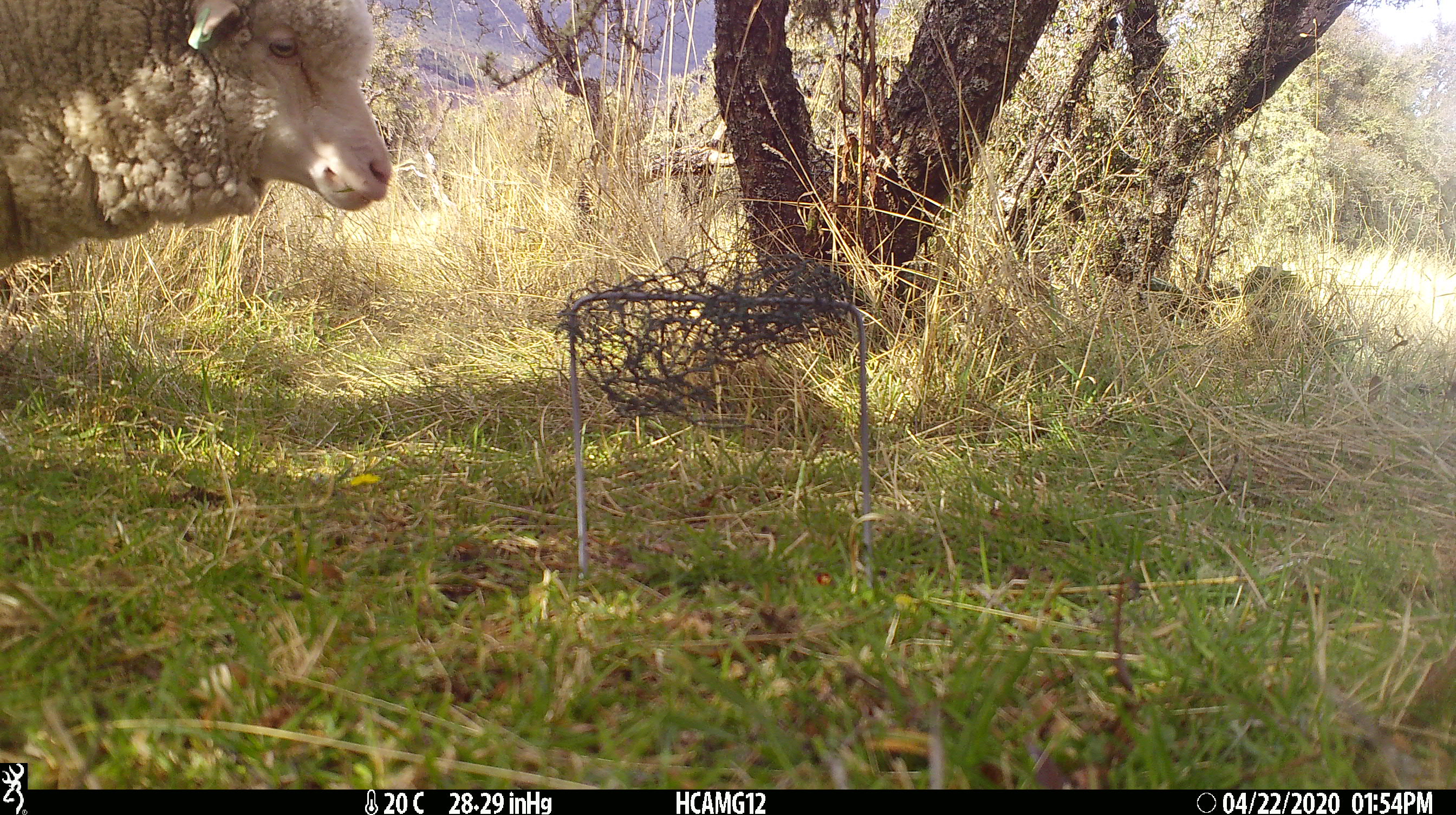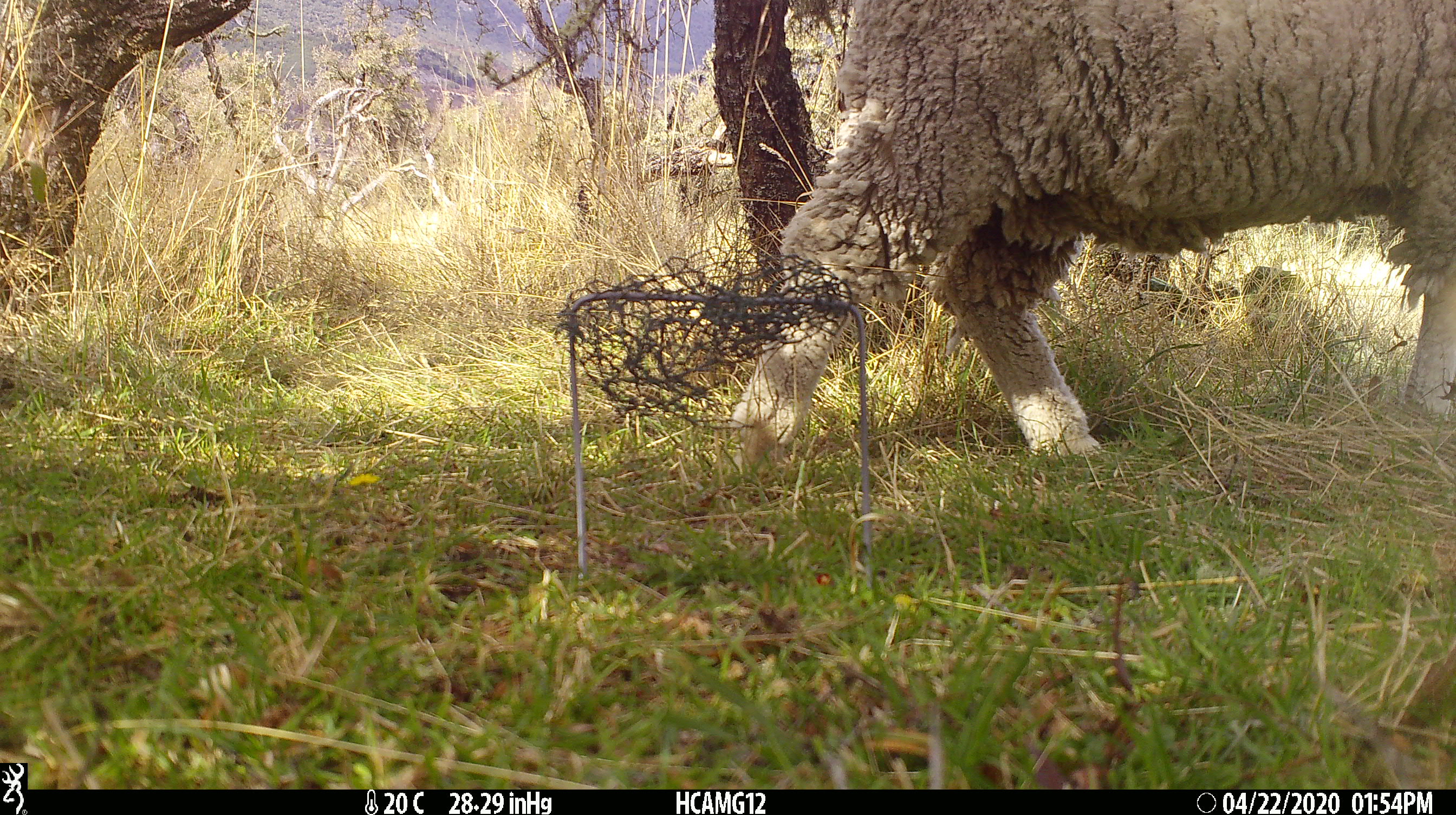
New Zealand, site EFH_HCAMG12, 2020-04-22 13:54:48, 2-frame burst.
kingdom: Animalia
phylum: Chordata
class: Mammalia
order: Artiodactyla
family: Bovidae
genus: Ovis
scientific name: Ovis aries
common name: domestic sheep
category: sheep